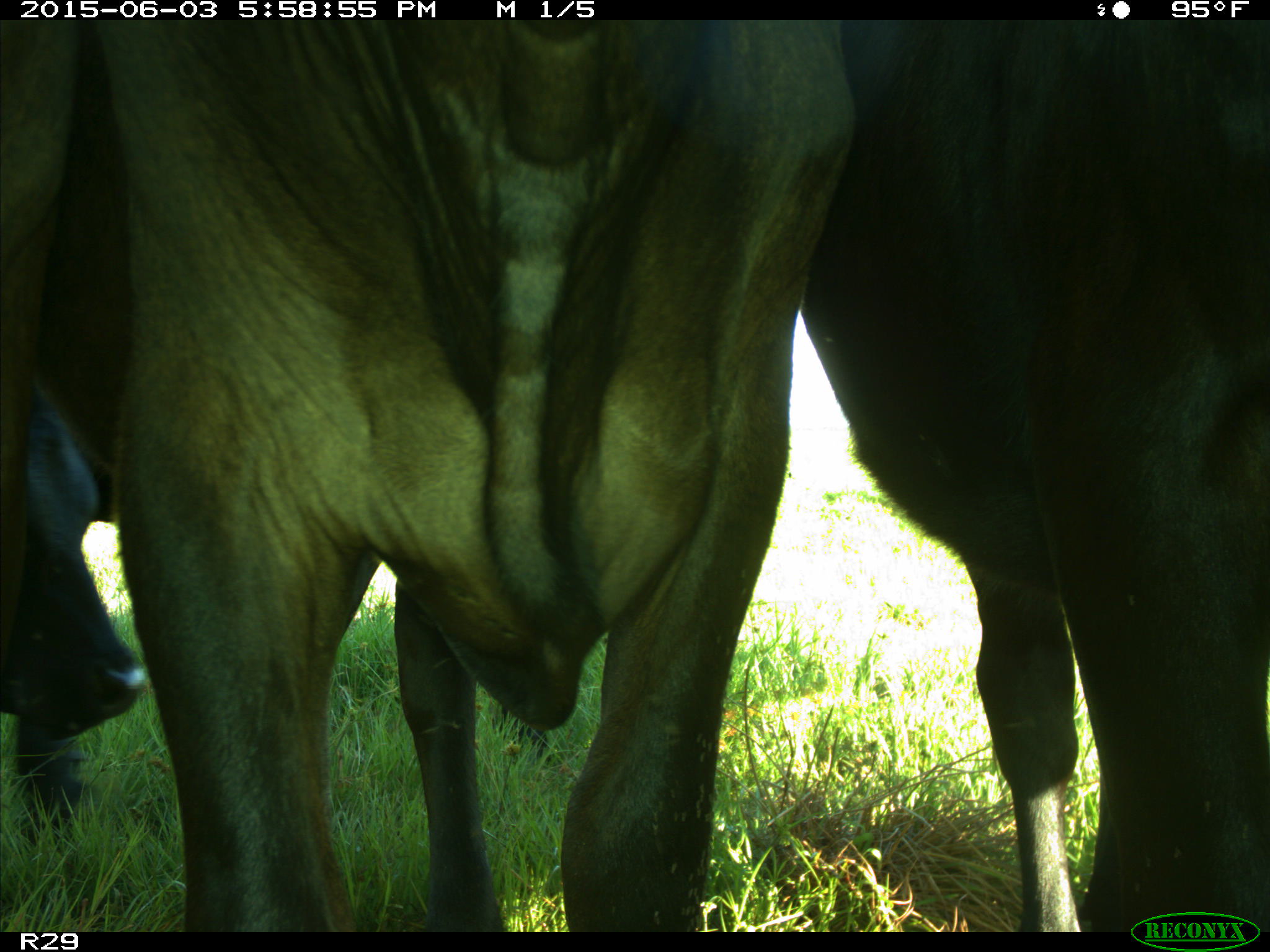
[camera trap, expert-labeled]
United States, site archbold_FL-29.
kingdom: Animalia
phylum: Chordata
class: Mammalia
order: Artiodactyla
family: Bovidae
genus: Bos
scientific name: Bos taurus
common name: domestic cow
Bos taurus (domestic cow).